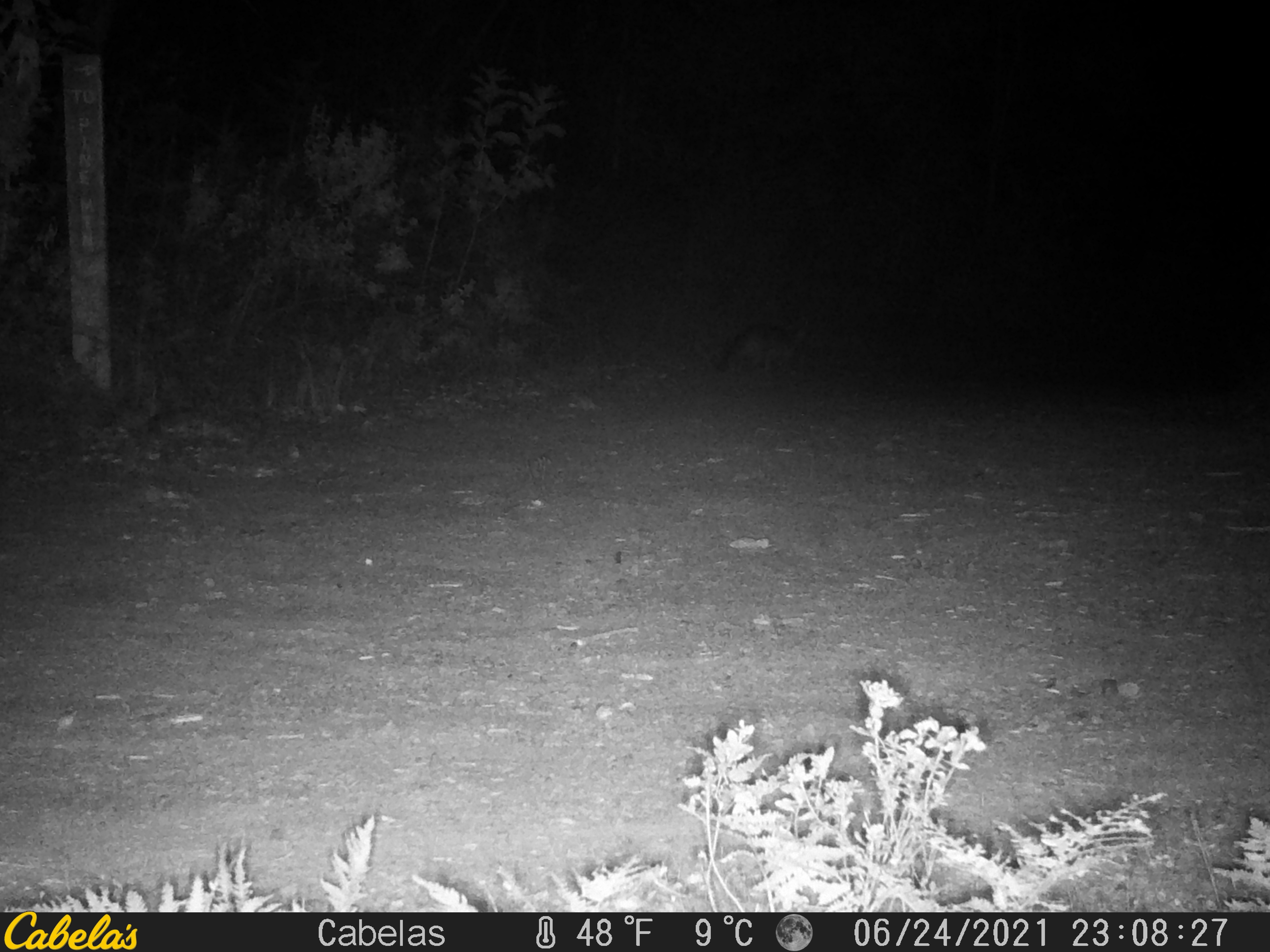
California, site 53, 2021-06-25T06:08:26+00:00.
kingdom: Animalia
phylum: Chordata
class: Mammalia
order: Carnivora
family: Canidae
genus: Urocyon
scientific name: Urocyon cinereoargenteus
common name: gray fox